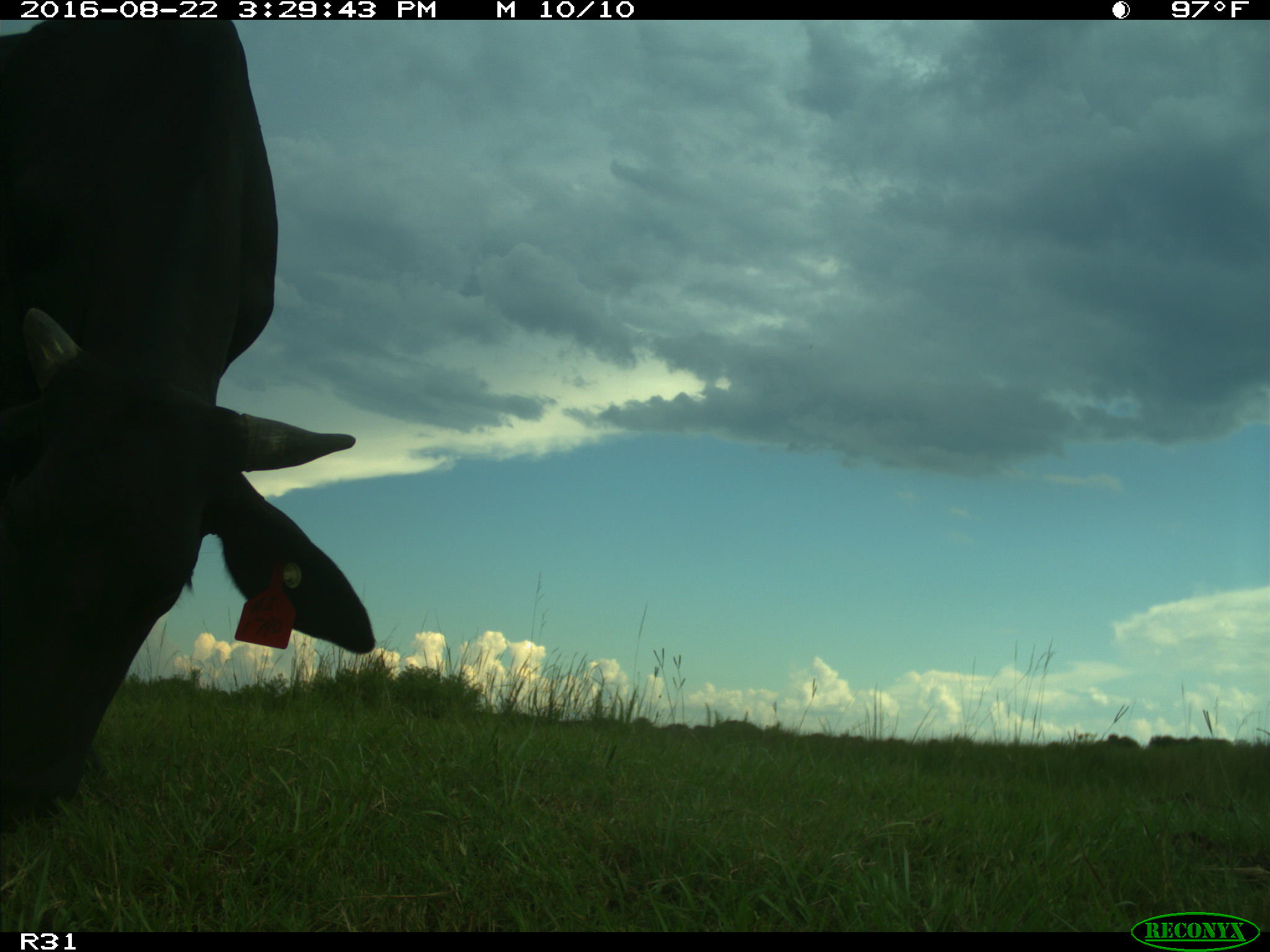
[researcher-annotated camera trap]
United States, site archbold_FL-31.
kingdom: Animalia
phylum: Chordata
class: Mammalia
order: Artiodactyla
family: Bovidae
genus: Bos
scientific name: Bos taurus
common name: domestic cow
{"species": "Bos taurus (domestic cow)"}